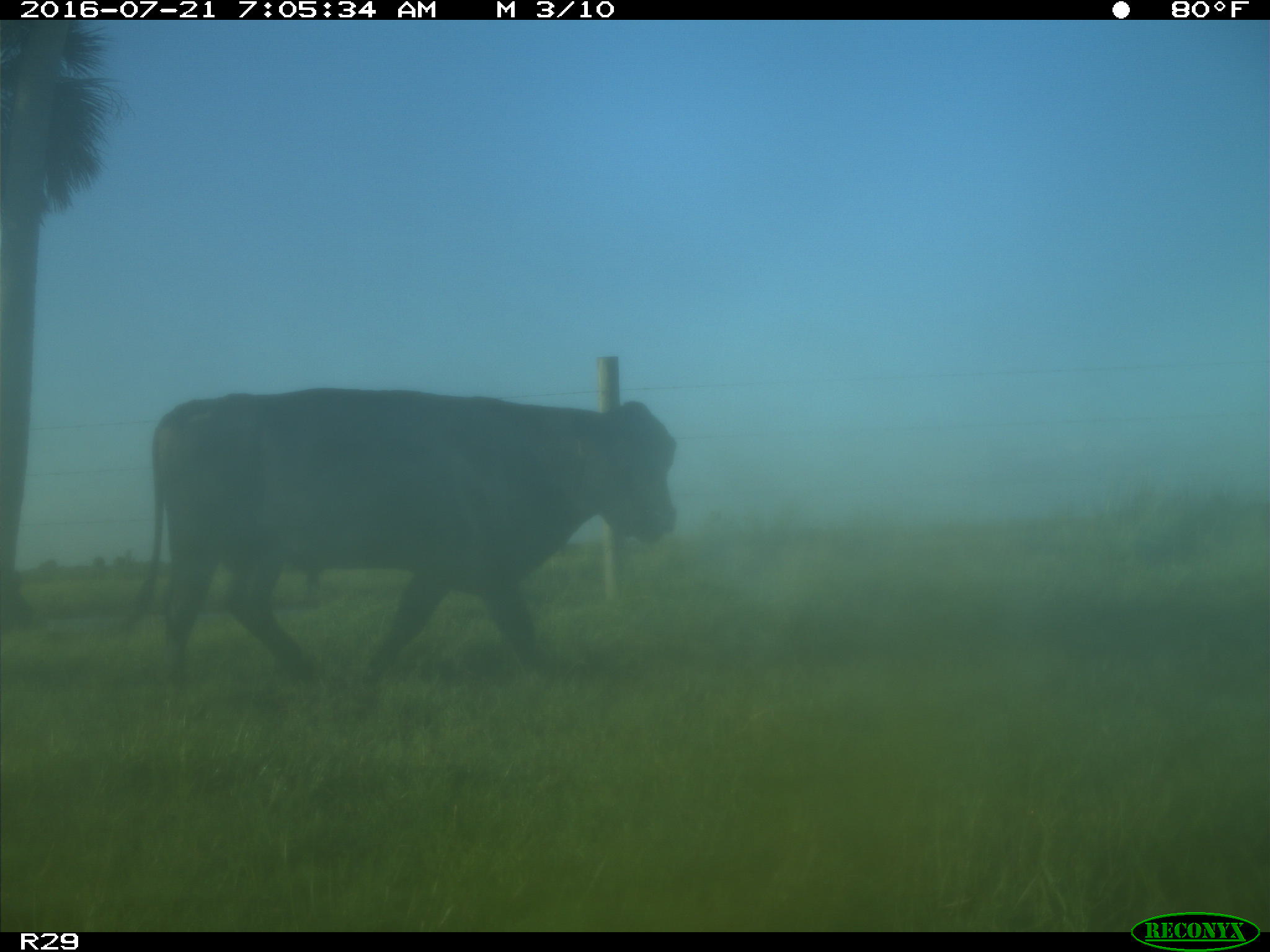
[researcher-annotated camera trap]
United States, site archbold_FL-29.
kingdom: Animalia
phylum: Chordata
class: Mammalia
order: Artiodactyla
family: Bovidae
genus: Bos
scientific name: Bos taurus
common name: domestic cow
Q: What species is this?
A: Bos taurus (domestic cow).